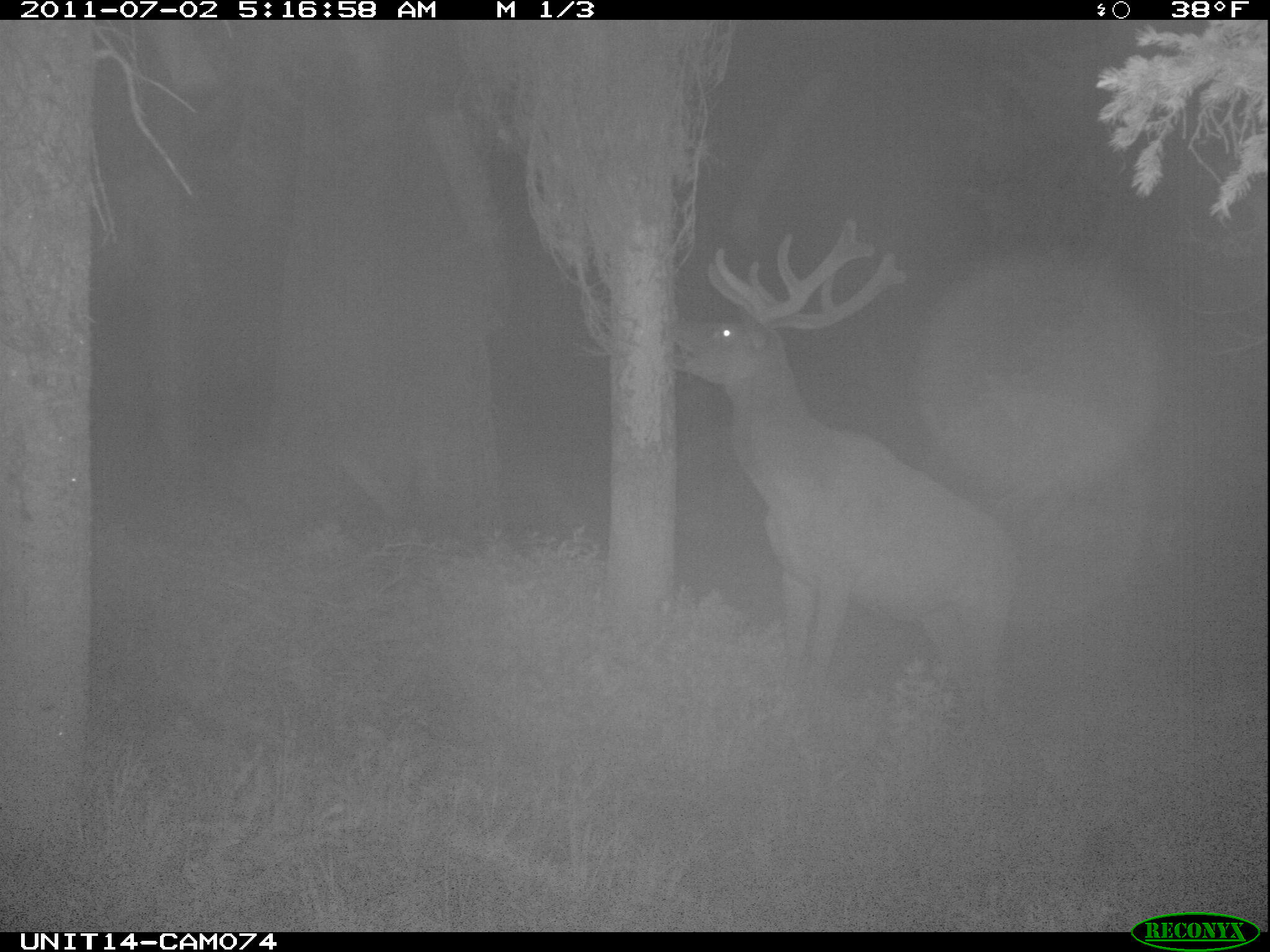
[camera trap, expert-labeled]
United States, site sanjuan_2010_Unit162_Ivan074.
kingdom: Animalia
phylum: Chordata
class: Mammalia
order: Artiodactyla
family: Cervidae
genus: Cervus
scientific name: Cervus elaphus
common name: red deer